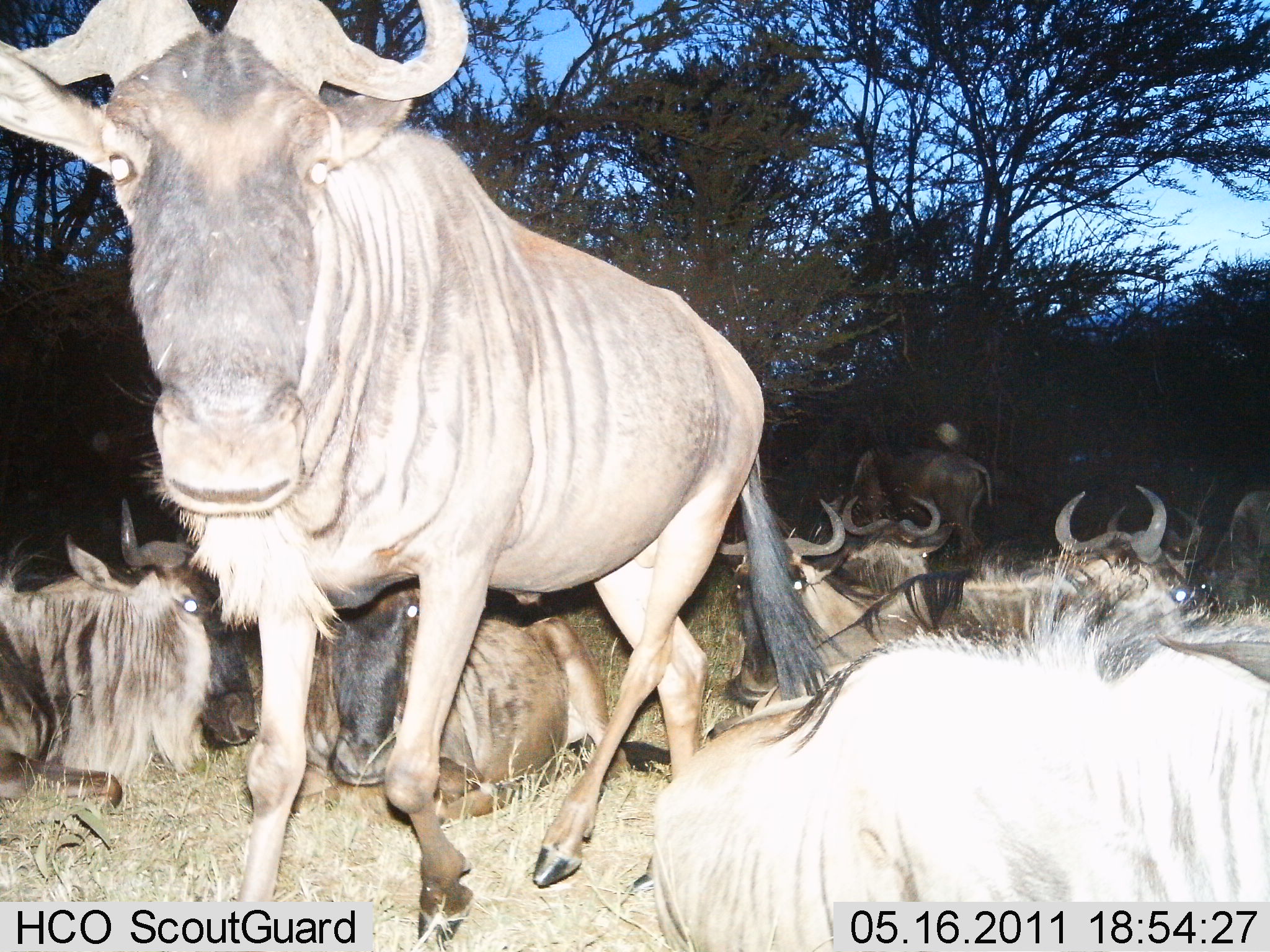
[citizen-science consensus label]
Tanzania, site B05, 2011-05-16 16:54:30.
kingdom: Animalia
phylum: Chordata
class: Mammalia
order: Artiodactyla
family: Bovidae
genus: Connochaetes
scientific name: Connochaetes taurinus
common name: blue wildebeest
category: wildebeest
Wildebeest (blue wildebeest) (Connochaetes taurinus), count 10. Behavior (volunteer vote fractions): standing 50%, resting 100%, moving 8%, interacting 17%. Young present (vote fraction): 0%. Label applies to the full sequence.